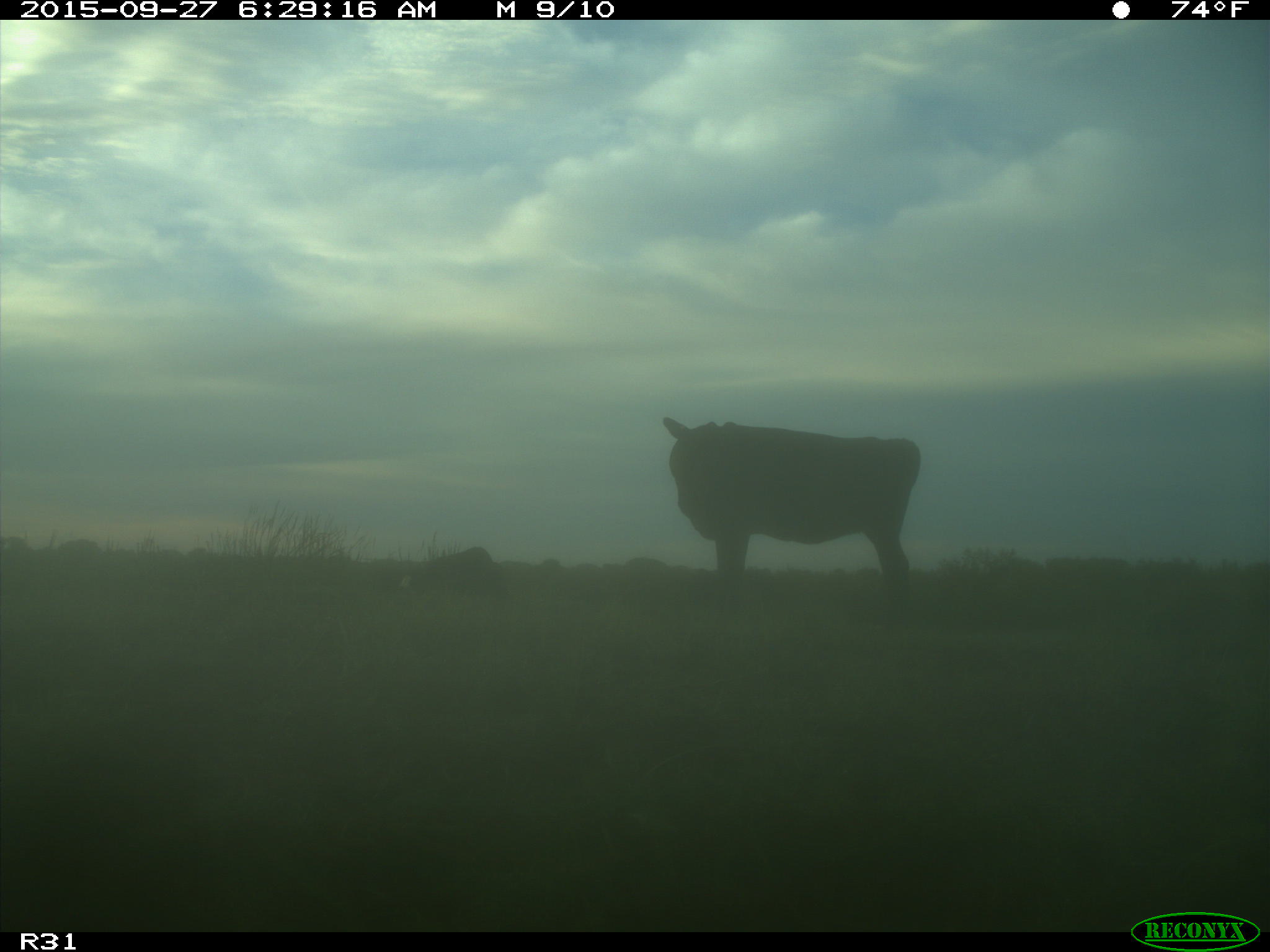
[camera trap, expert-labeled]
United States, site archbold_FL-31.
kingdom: Animalia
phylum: Chordata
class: Mammalia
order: Artiodactyla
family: Bovidae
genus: Bos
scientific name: Bos taurus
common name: domestic cow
Bos taurus (domestic cow).